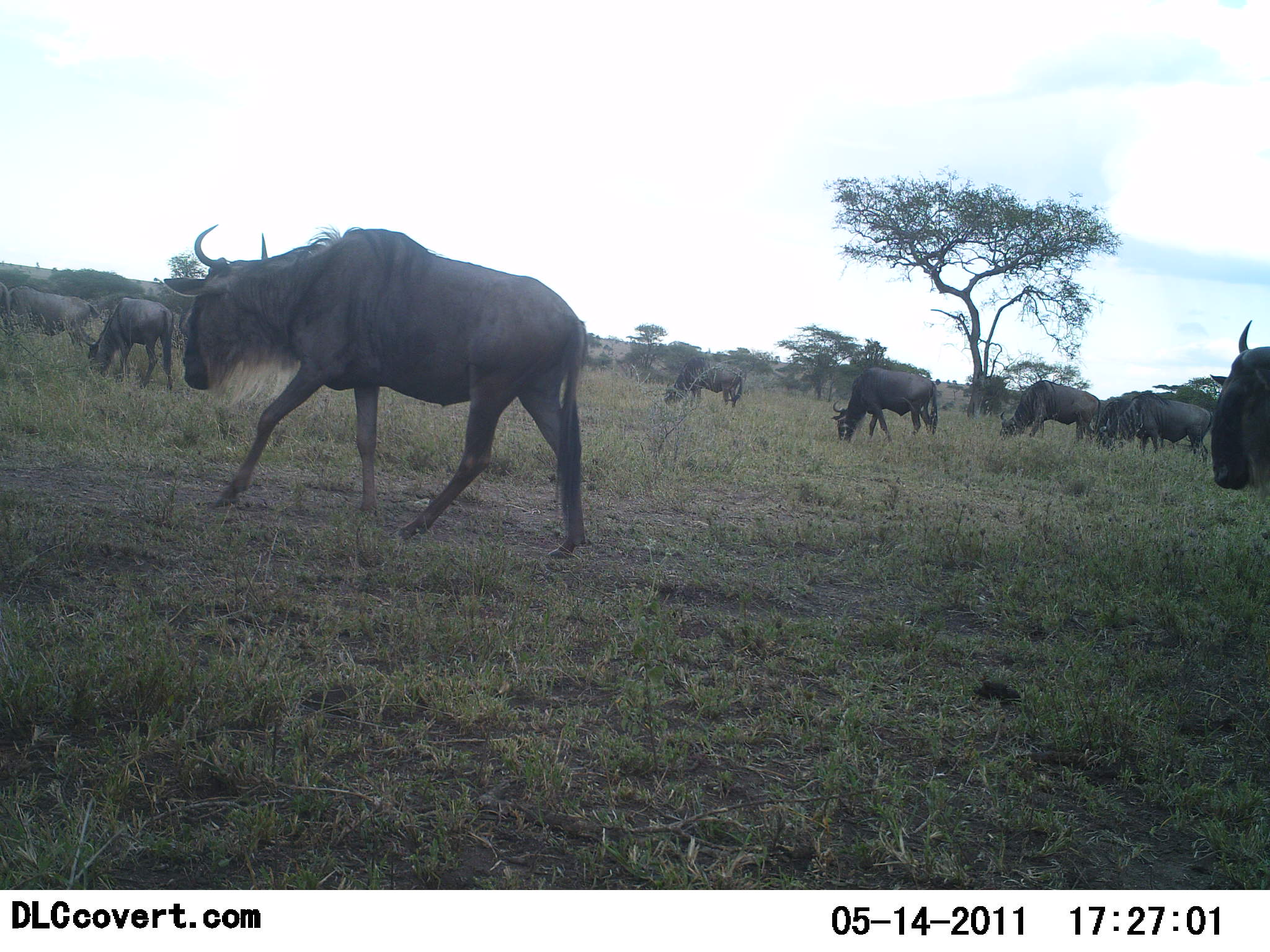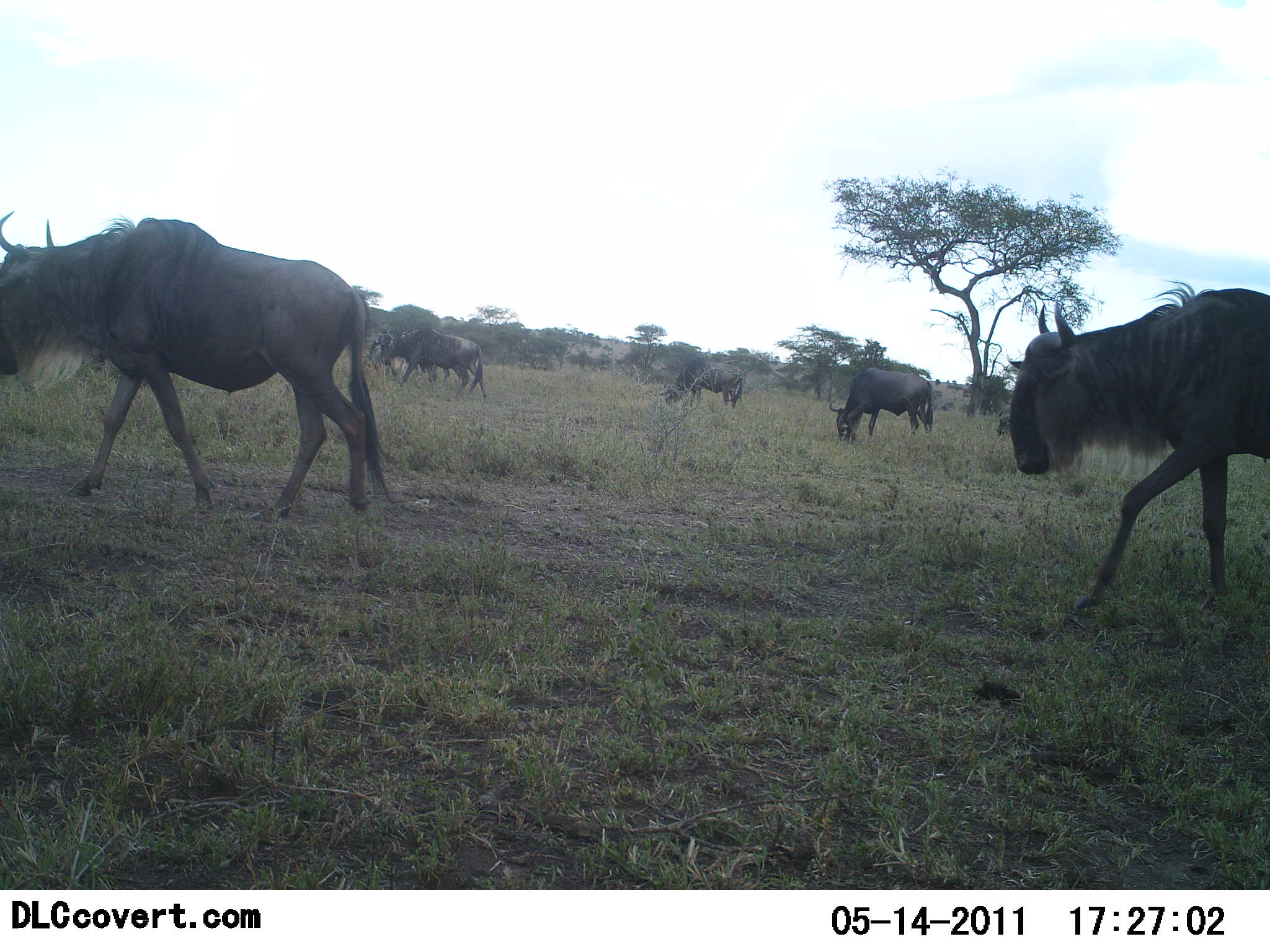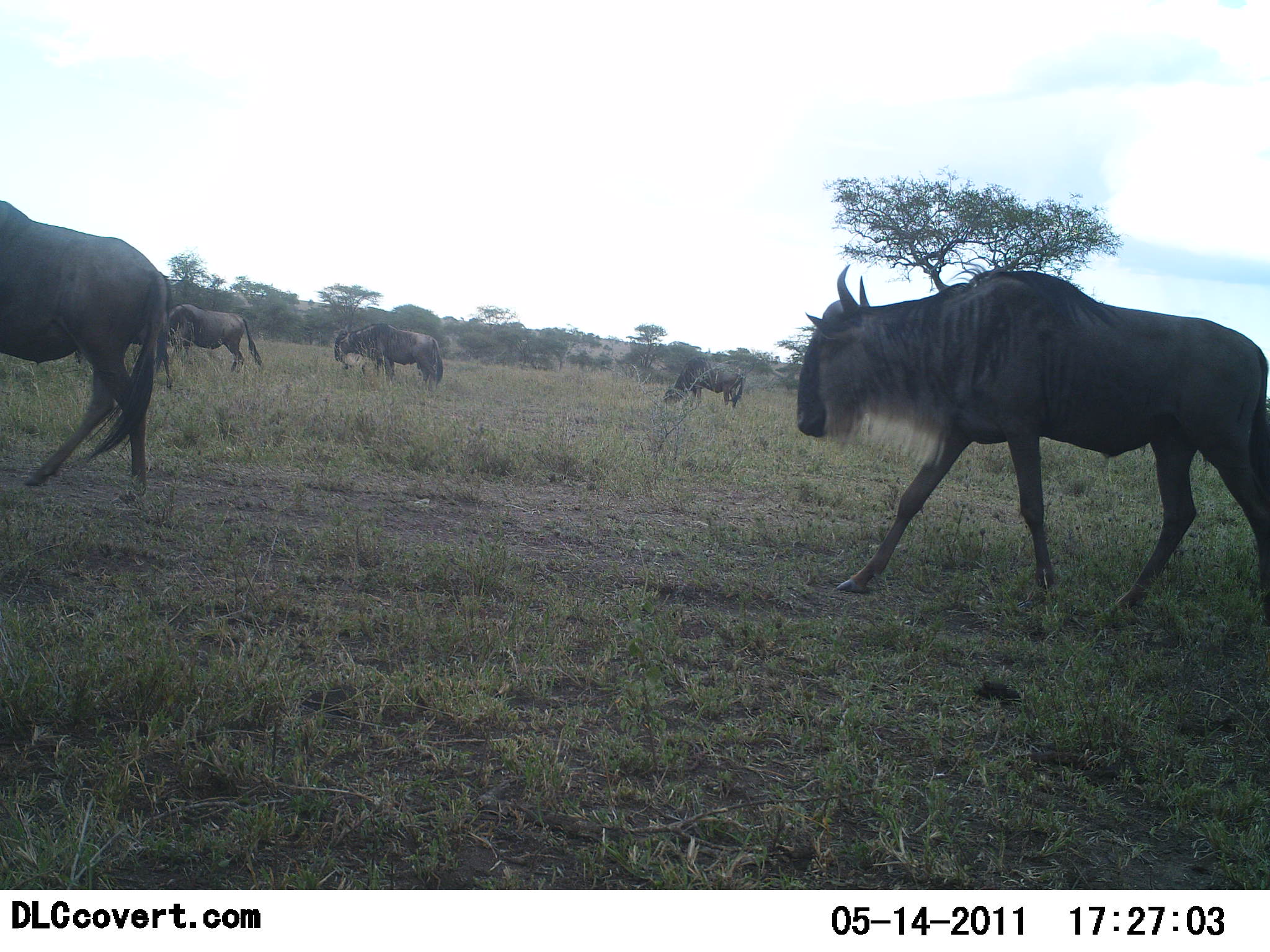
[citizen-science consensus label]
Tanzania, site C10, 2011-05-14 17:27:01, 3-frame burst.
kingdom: Animalia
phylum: Chordata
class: Mammalia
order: Artiodactyla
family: Bovidae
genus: Connochaetes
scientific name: Connochaetes taurinus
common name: blue wildebeest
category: wildebeest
Wildebeest (blue wildebeest) (Connochaetes taurinus), count 11-50. Behavior (volunteer vote fractions): standing 33%, resting 0%, moving 89%, interacting 0%. Young present (vote fraction): 0%. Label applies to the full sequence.